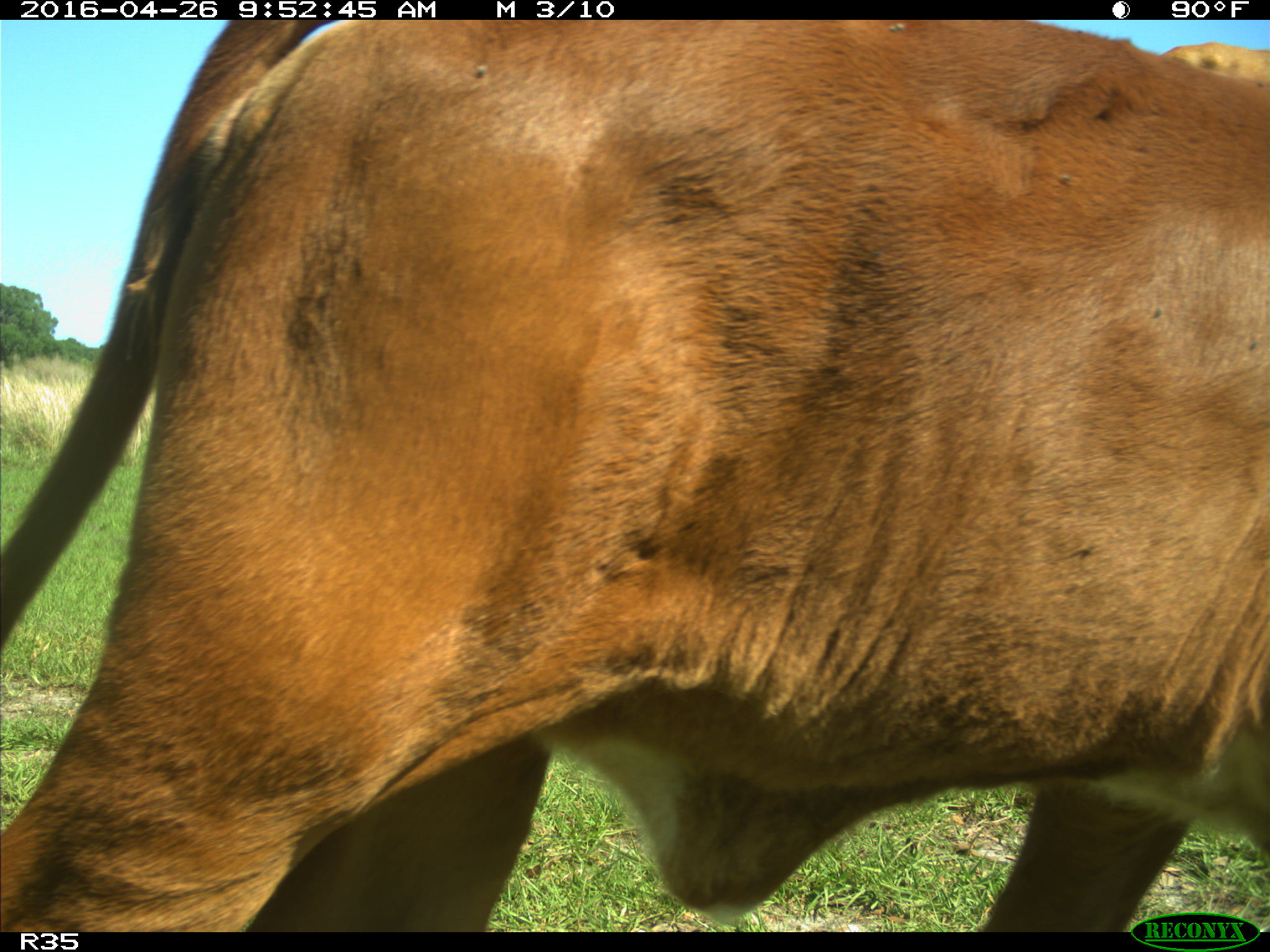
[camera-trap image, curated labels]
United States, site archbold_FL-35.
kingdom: Animalia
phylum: Chordata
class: Mammalia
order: Artiodactyla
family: Bovidae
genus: Bos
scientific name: Bos taurus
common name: domestic cow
Bos taurus (domestic cow).